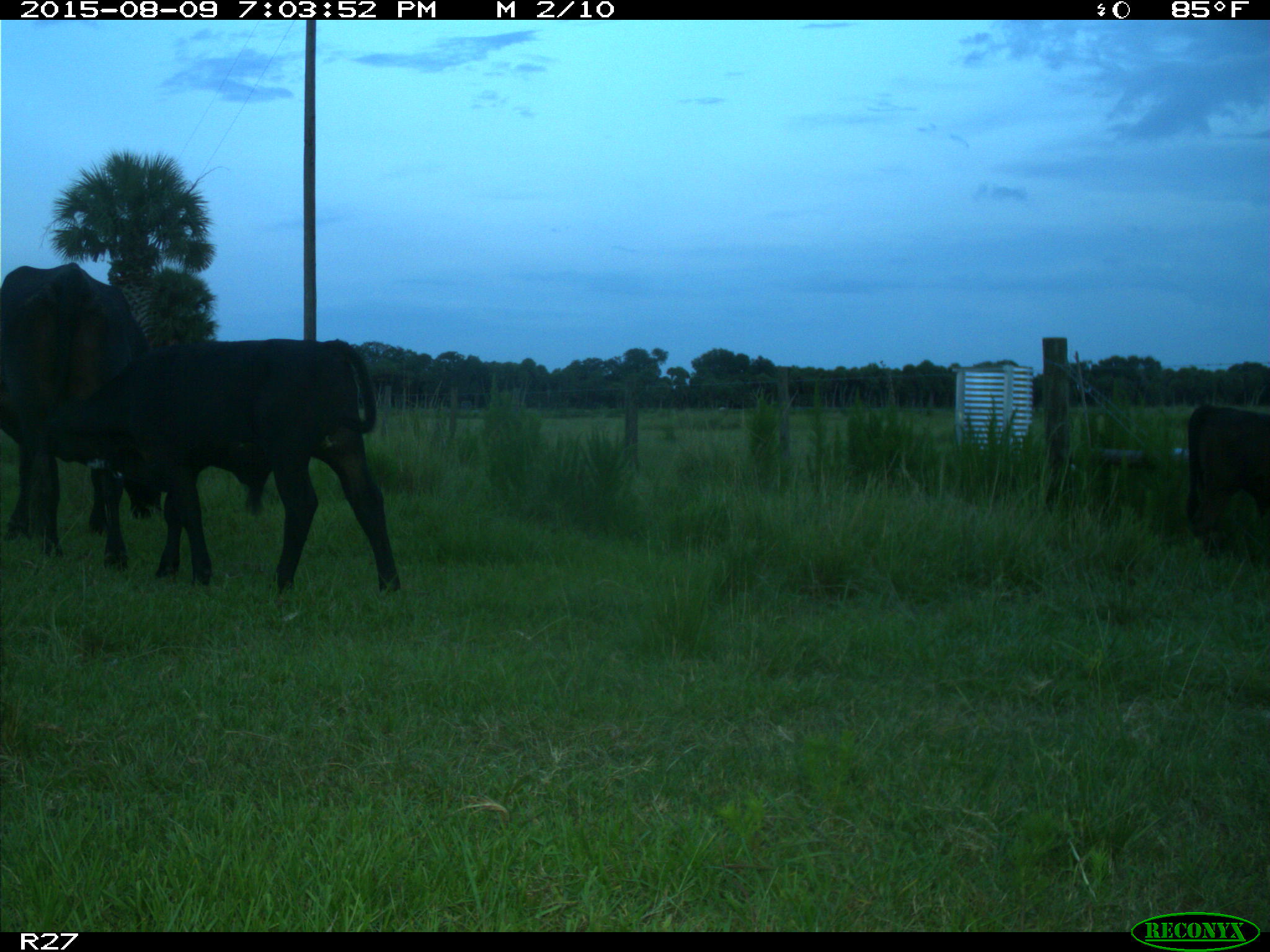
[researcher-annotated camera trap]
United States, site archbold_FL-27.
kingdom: Animalia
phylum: Chordata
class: Mammalia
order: Artiodactyla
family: Bovidae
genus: Bos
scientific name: Bos taurus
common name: domestic cow